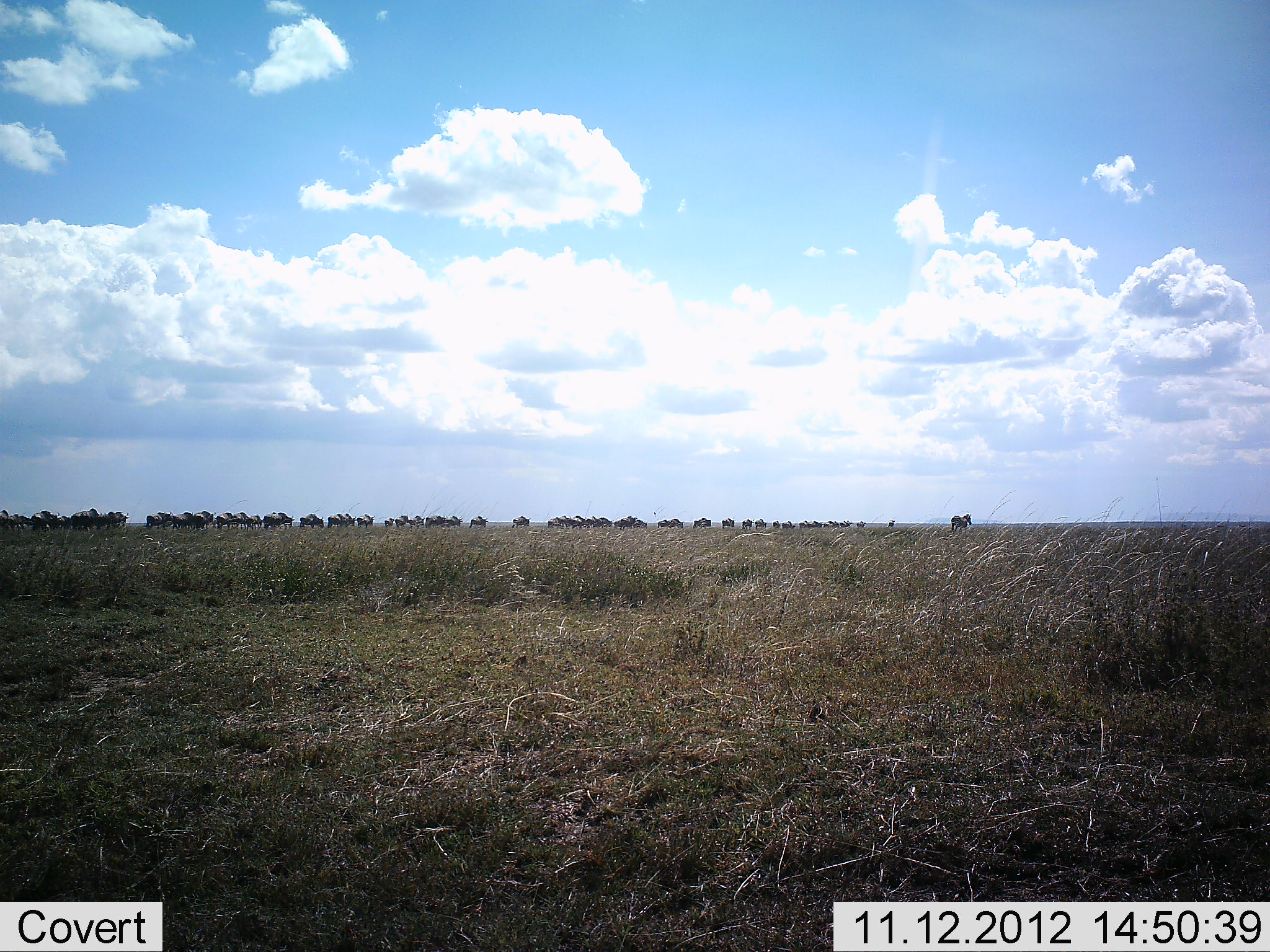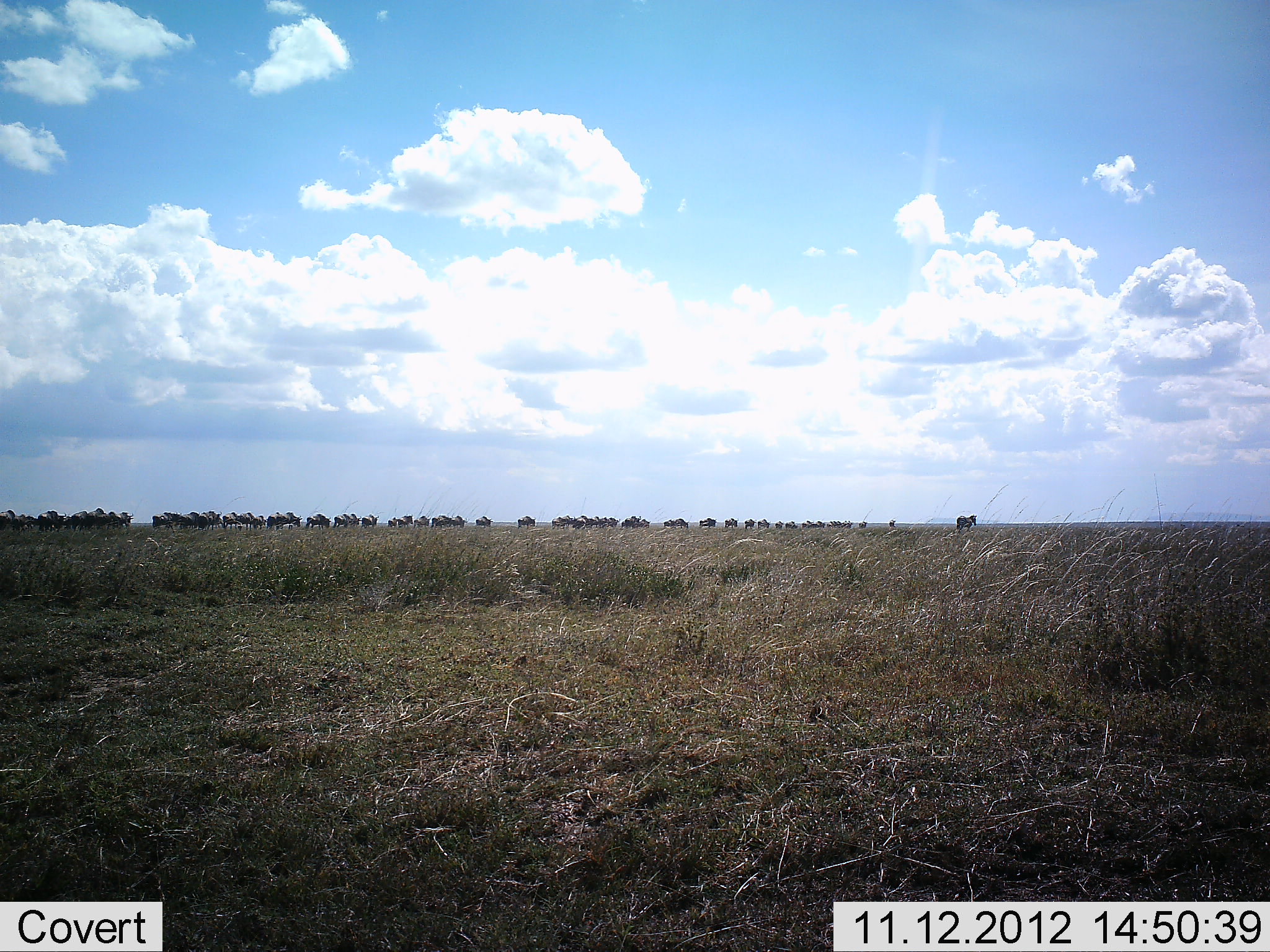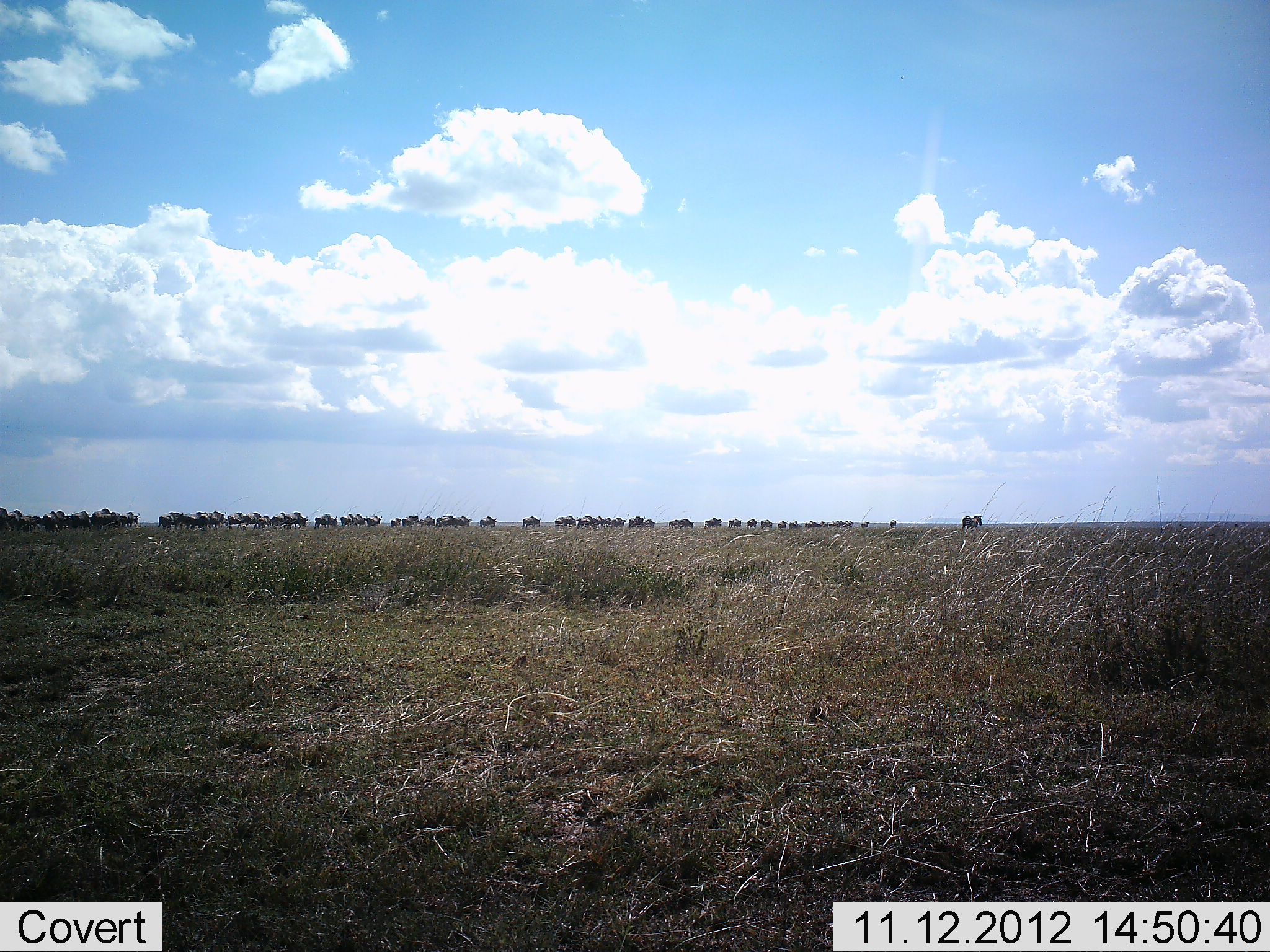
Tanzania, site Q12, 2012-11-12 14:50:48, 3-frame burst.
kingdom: Animalia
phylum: Chordata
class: Mammalia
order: Artiodactyla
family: Bovidae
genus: Connochaetes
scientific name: Connochaetes taurinus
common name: blue wildebeest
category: wildebeest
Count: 51+.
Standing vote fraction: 0%.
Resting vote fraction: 0%.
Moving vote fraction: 100%.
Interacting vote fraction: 0%.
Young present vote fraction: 0%.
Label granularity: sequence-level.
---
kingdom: Animalia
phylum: Chordata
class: Mammalia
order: Perissodactyla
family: Equidae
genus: Equus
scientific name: Equus quagga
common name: plains zebra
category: zebra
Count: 1.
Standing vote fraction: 17%.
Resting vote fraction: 8%.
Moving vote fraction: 75%.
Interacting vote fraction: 0%.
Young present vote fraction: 8%.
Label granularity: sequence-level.